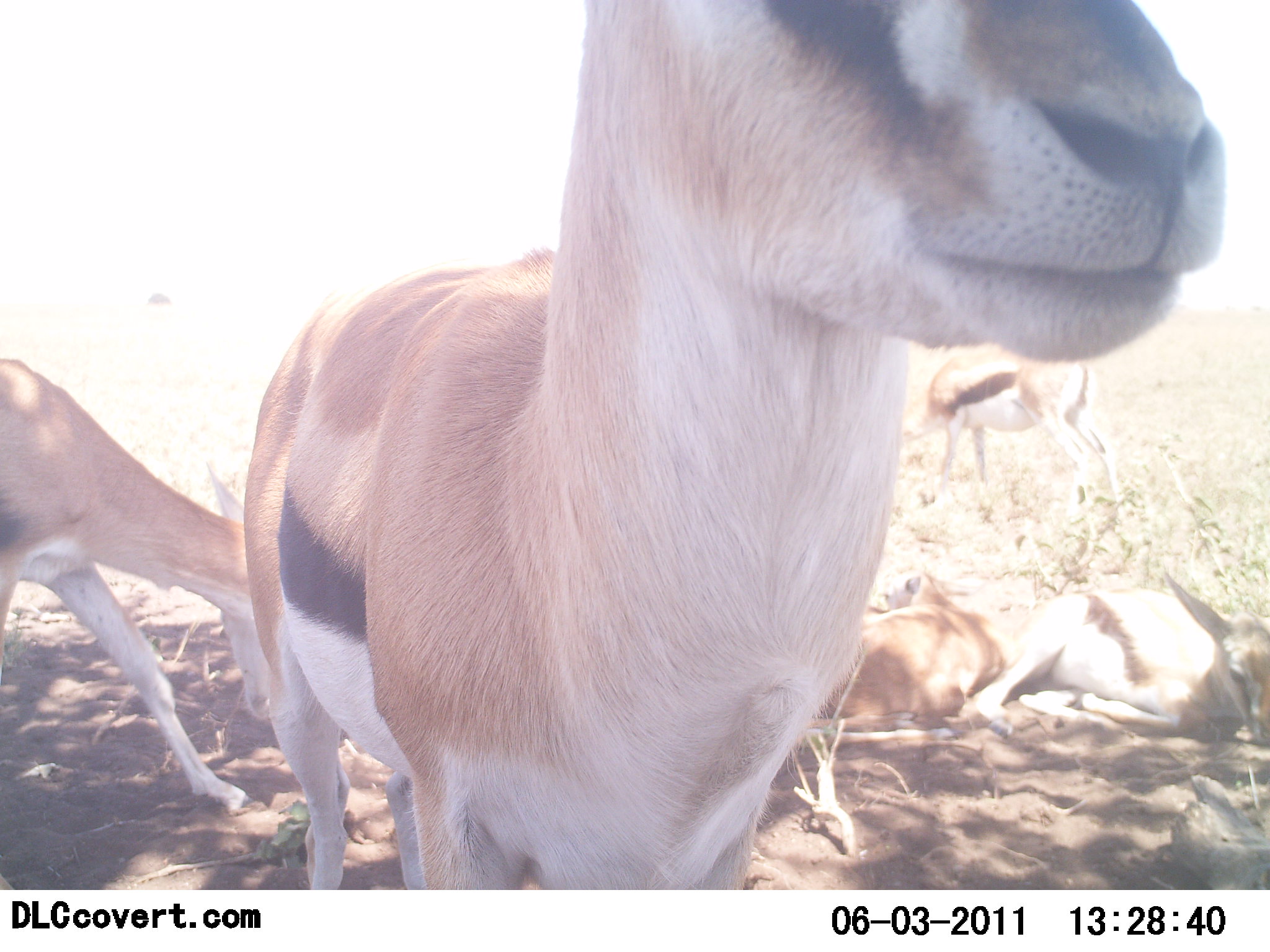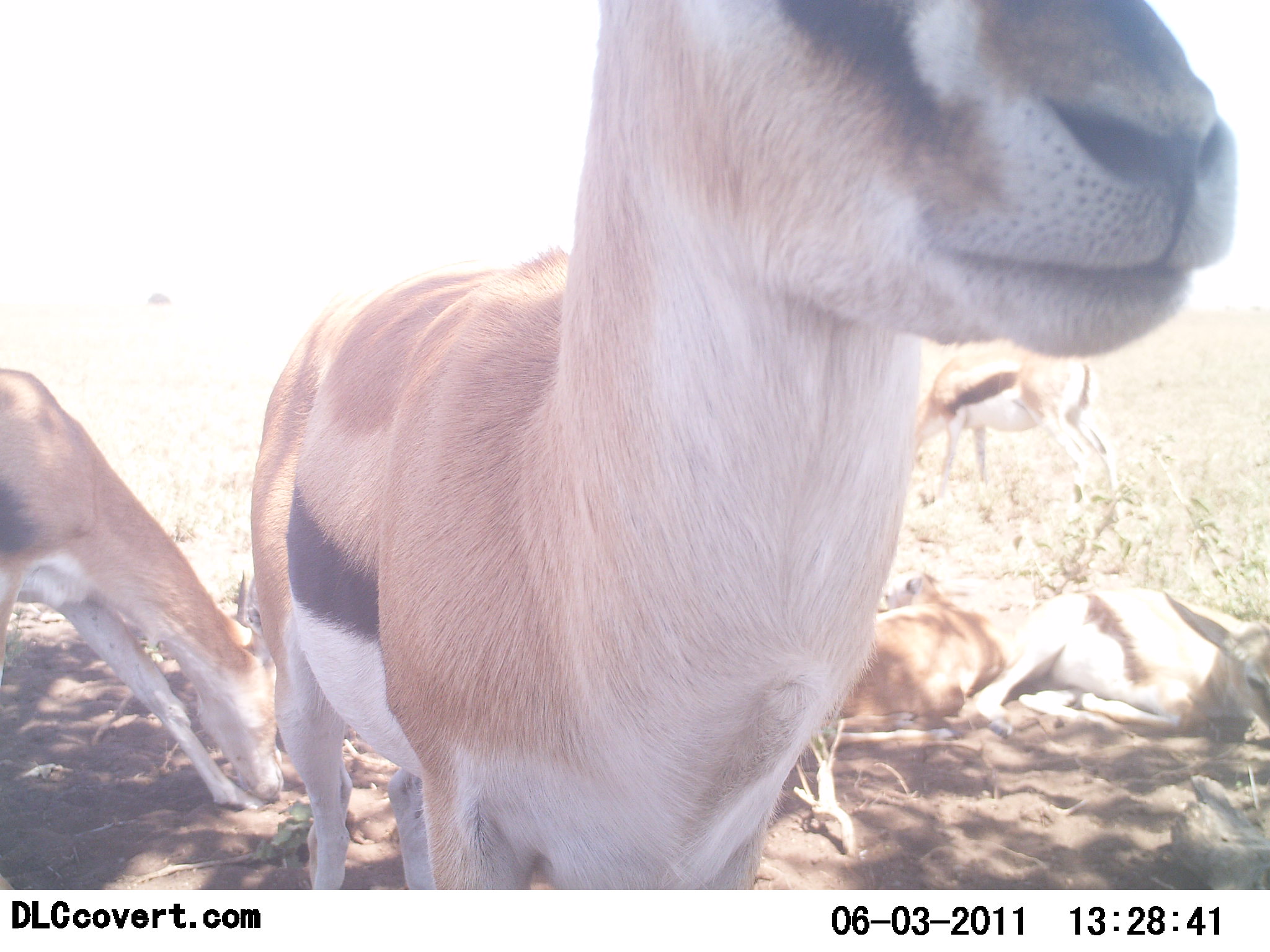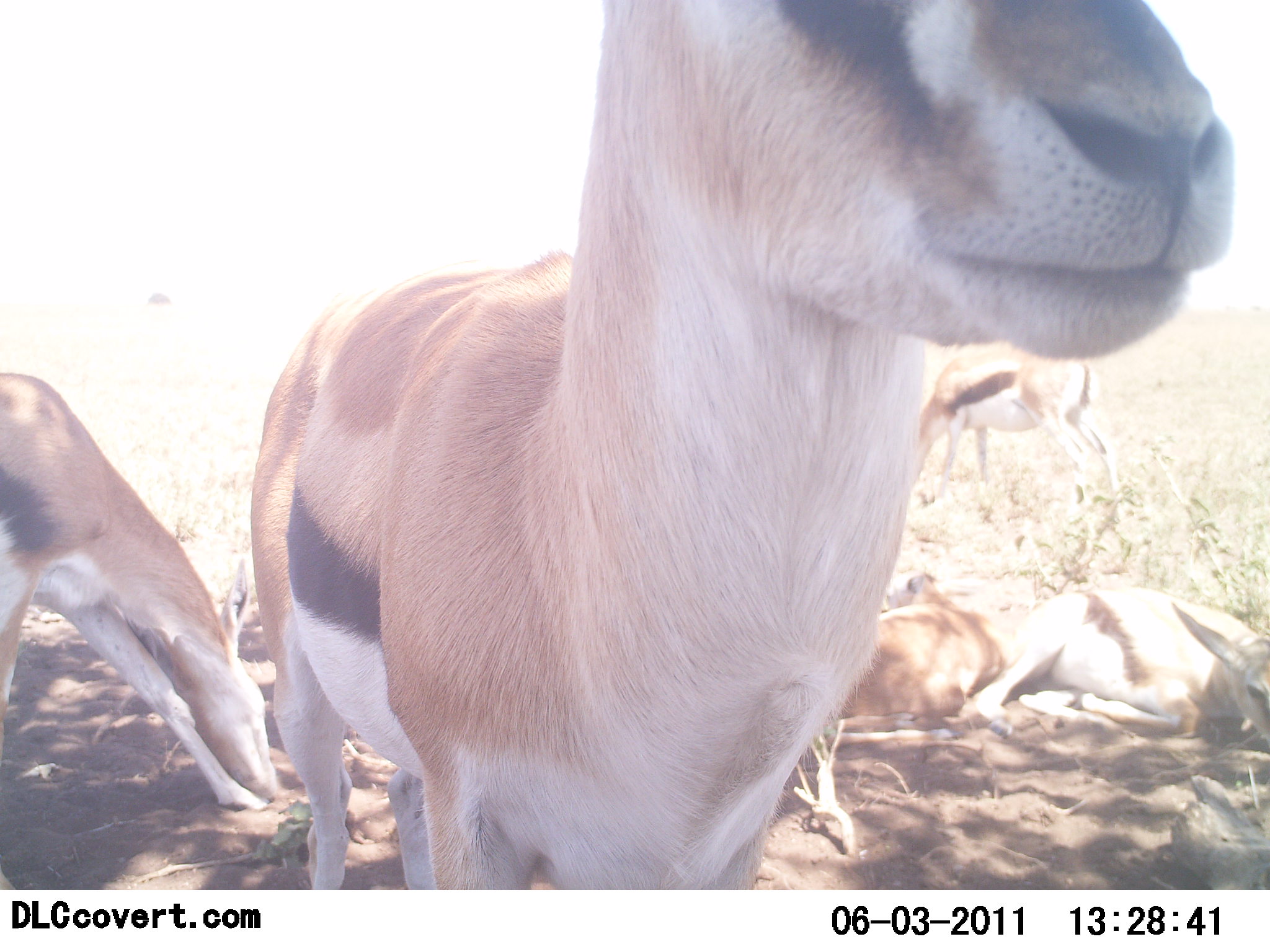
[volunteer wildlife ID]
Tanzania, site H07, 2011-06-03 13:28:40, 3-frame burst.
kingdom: Animalia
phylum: Chordata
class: Mammalia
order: Artiodactyla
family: Bovidae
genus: Eudorcas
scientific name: Eudorcas thomsonii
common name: thomson's gazelle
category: gazellethomsons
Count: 5.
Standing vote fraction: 67%.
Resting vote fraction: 75%.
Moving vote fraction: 0%.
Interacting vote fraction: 8%.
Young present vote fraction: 8%.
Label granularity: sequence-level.